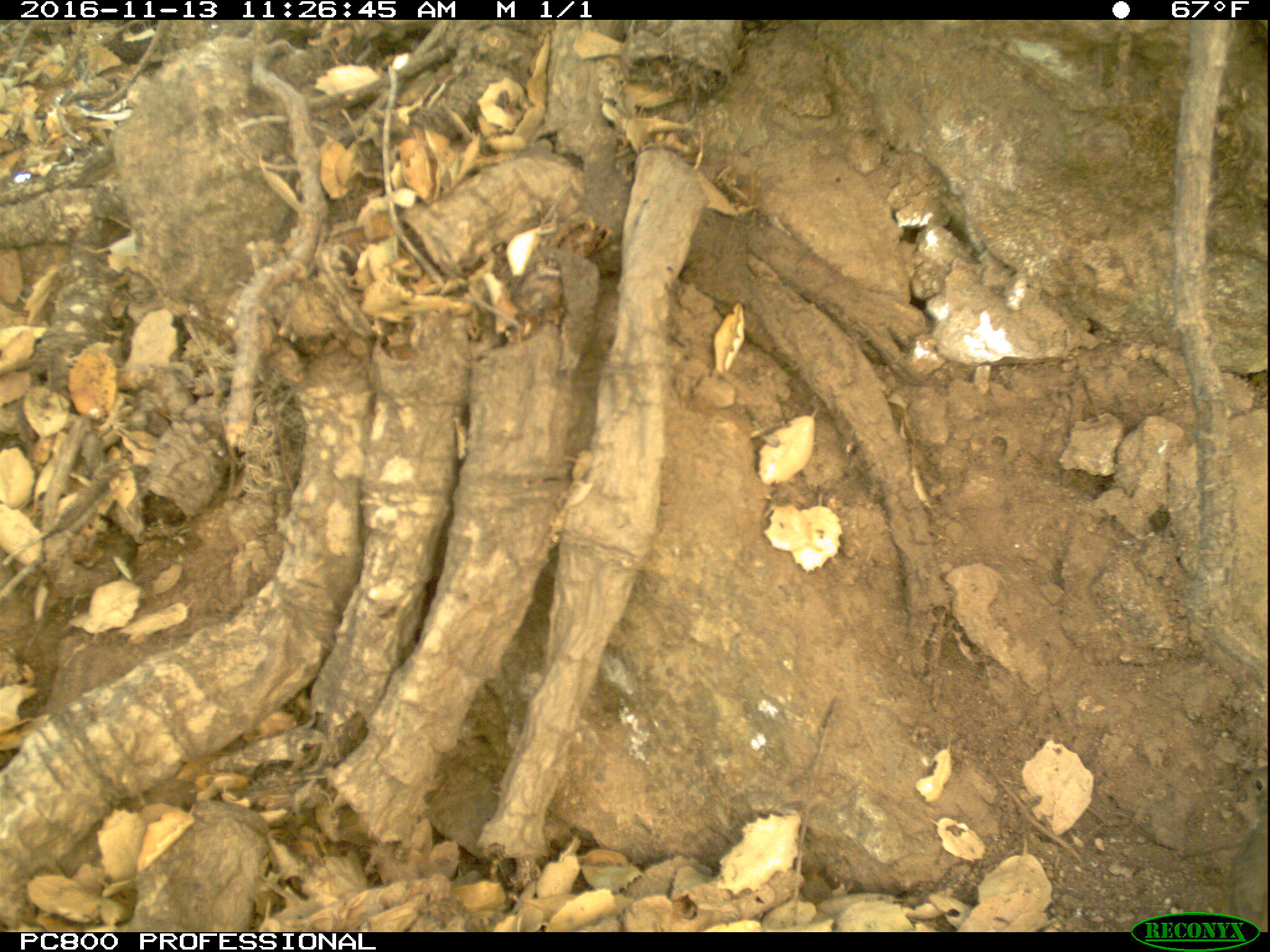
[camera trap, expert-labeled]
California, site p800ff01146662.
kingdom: Animalia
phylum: Chordata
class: Aves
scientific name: Aves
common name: bird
Bird (Aves).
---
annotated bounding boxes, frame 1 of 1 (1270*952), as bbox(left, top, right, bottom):
bird: bbox(1228, 768, 1269, 933)